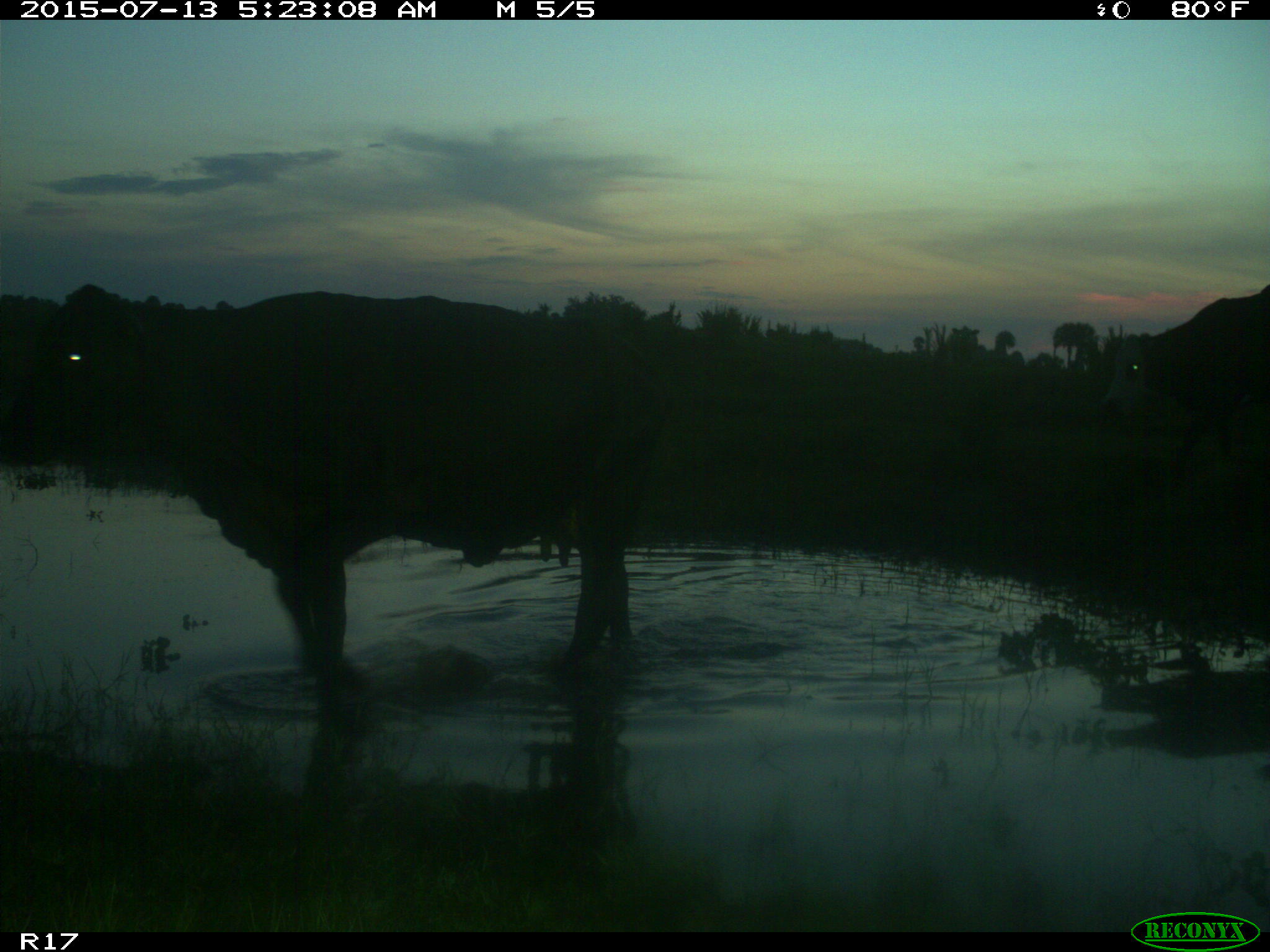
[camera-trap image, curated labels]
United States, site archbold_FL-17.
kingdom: Animalia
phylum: Chordata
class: Mammalia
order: Artiodactyla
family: Bovidae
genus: Bos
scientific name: Bos taurus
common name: domestic cow